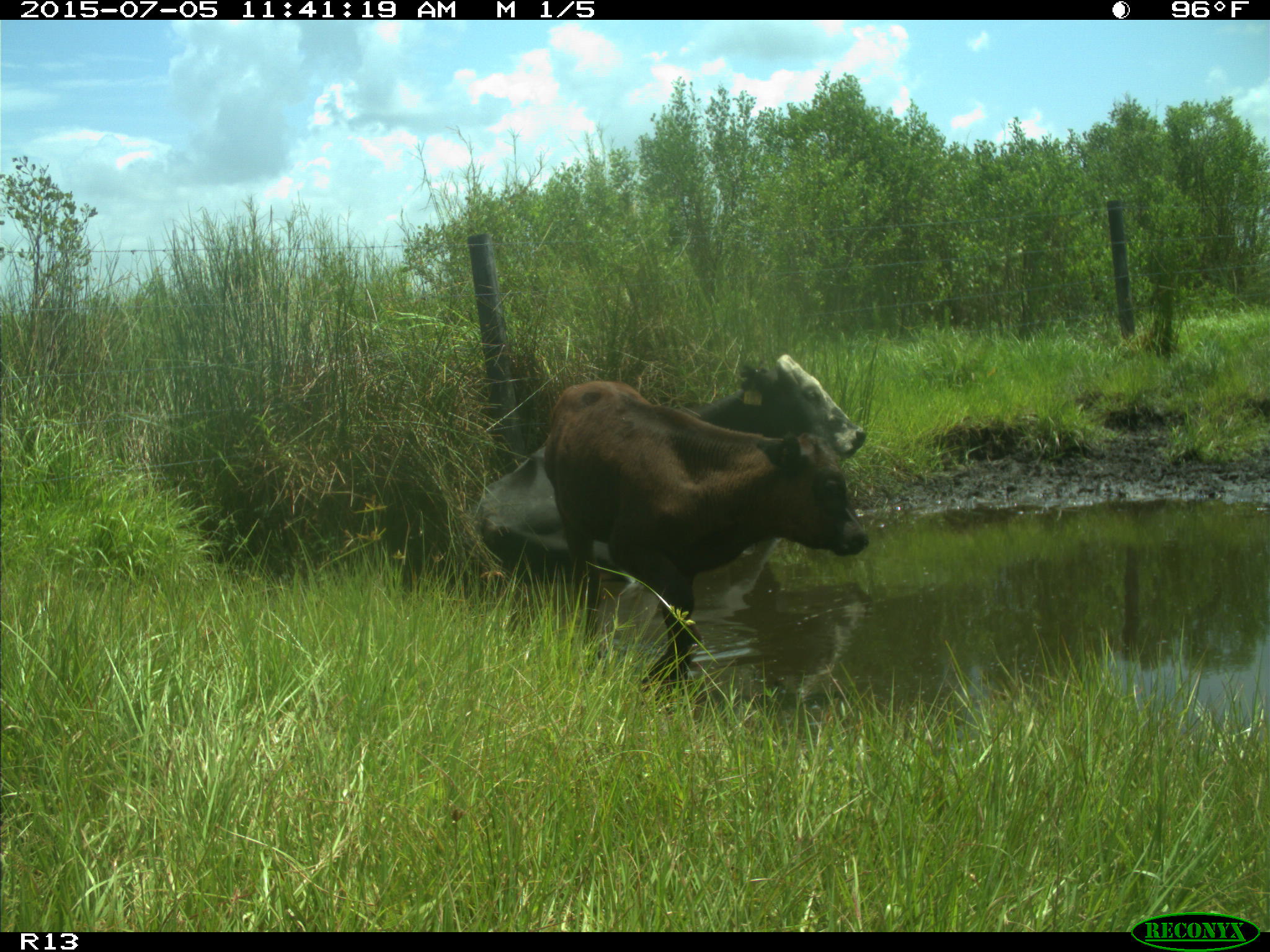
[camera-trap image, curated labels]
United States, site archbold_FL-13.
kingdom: Animalia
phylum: Chordata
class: Mammalia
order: Artiodactyla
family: Bovidae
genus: Bos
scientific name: Bos taurus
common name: domestic cow